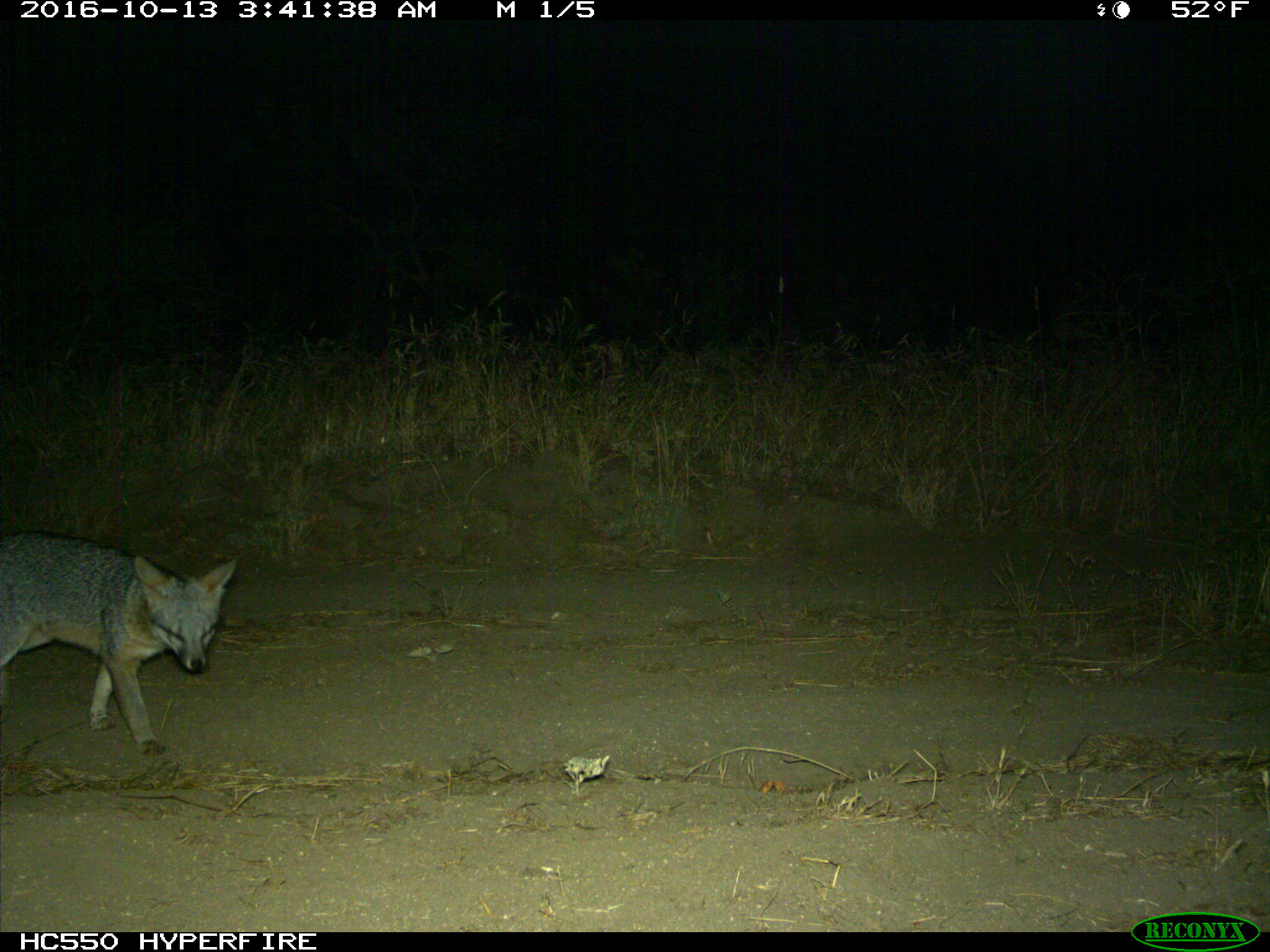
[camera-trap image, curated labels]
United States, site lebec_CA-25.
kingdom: Animalia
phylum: Chordata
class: Mammalia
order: Carnivora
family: Canidae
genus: Urocyon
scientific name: Urocyon cinereoargenteus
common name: gray fox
Urocyon cinereoargenteus (gray fox).